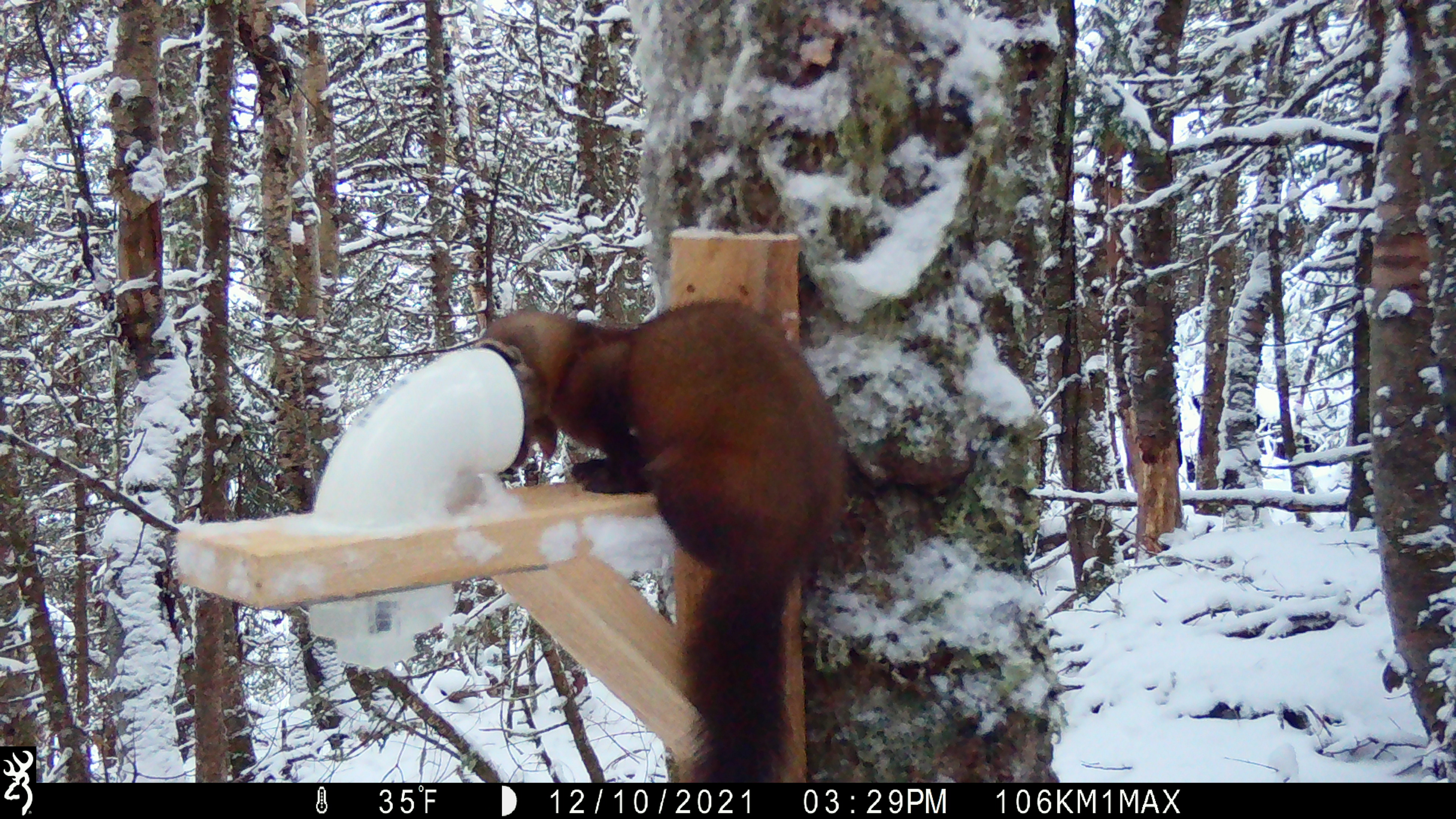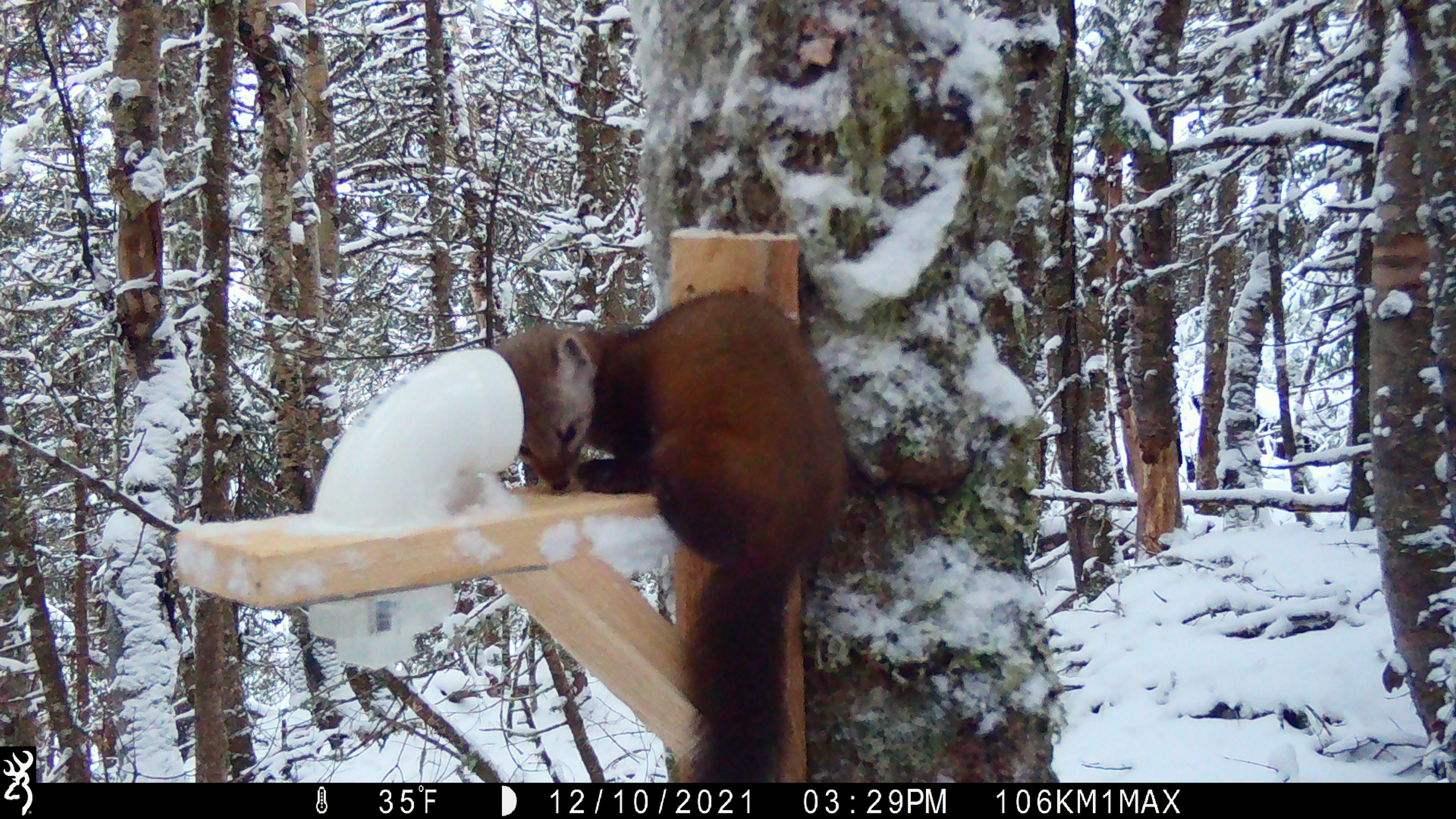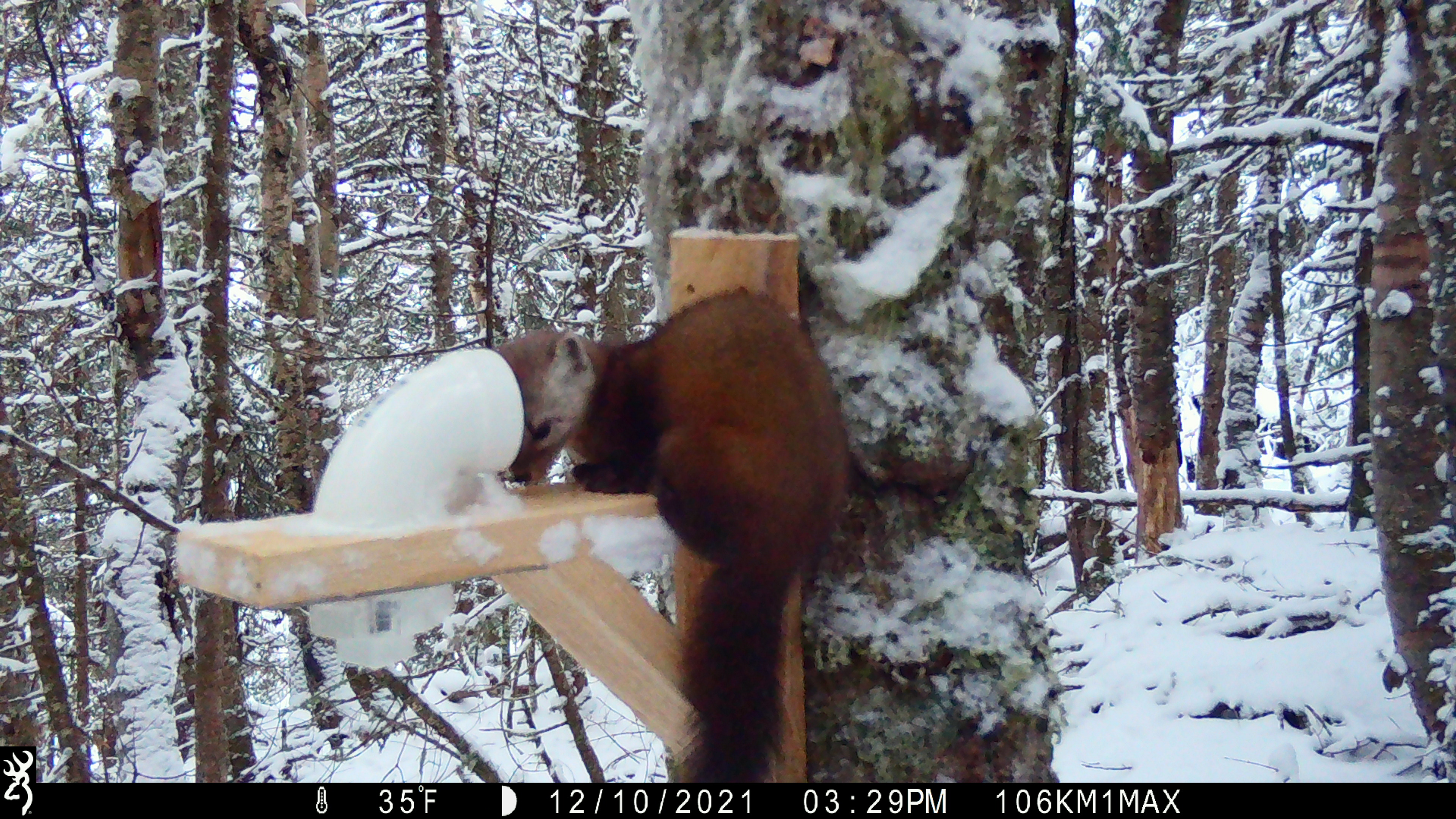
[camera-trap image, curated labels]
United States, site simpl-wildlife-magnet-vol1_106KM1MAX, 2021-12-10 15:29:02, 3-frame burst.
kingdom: Animalia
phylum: Chordata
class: Mammalia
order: Carnivora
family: Mustelidae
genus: Martes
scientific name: Martes americana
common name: american marten